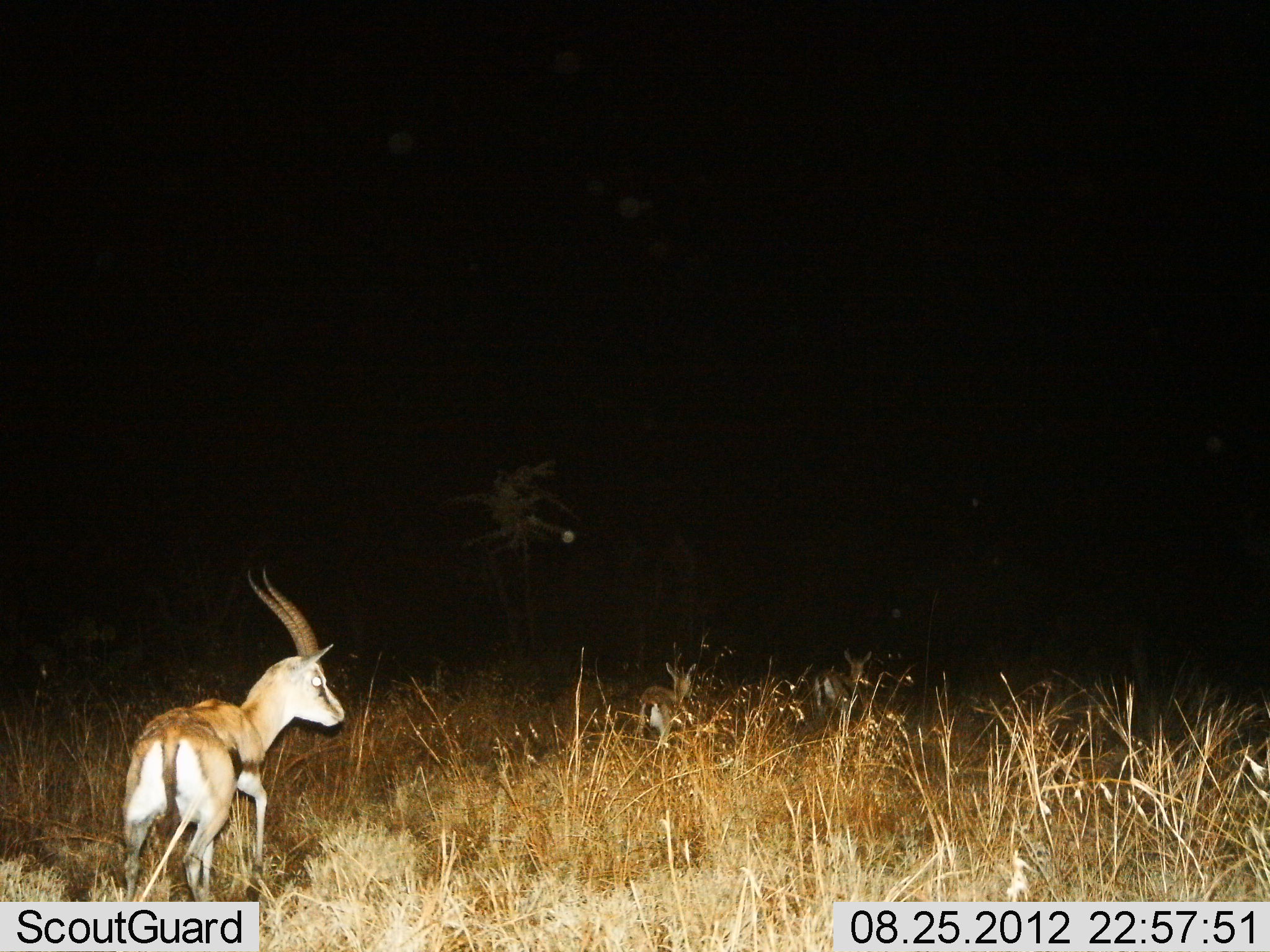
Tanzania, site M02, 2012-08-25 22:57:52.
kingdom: Animalia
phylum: Chordata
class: Mammalia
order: Artiodactyla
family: Bovidae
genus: Eudorcas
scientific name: Eudorcas thomsonii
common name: thomson's gazelle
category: gazellethomsons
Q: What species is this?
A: Gazellethomsons (thomson's gazelle) (Eudorcas thomsonii).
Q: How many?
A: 1.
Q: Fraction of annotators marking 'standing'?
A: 30%.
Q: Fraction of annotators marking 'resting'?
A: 0%.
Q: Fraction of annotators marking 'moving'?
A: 70%.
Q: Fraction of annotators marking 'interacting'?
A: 0%.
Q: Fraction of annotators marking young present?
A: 0%.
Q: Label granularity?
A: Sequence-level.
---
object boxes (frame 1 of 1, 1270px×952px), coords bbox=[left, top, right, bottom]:
animal: bbox=[120, 566, 350, 902]; bbox=[631, 660, 701, 749]; bbox=[787, 649, 876, 714]